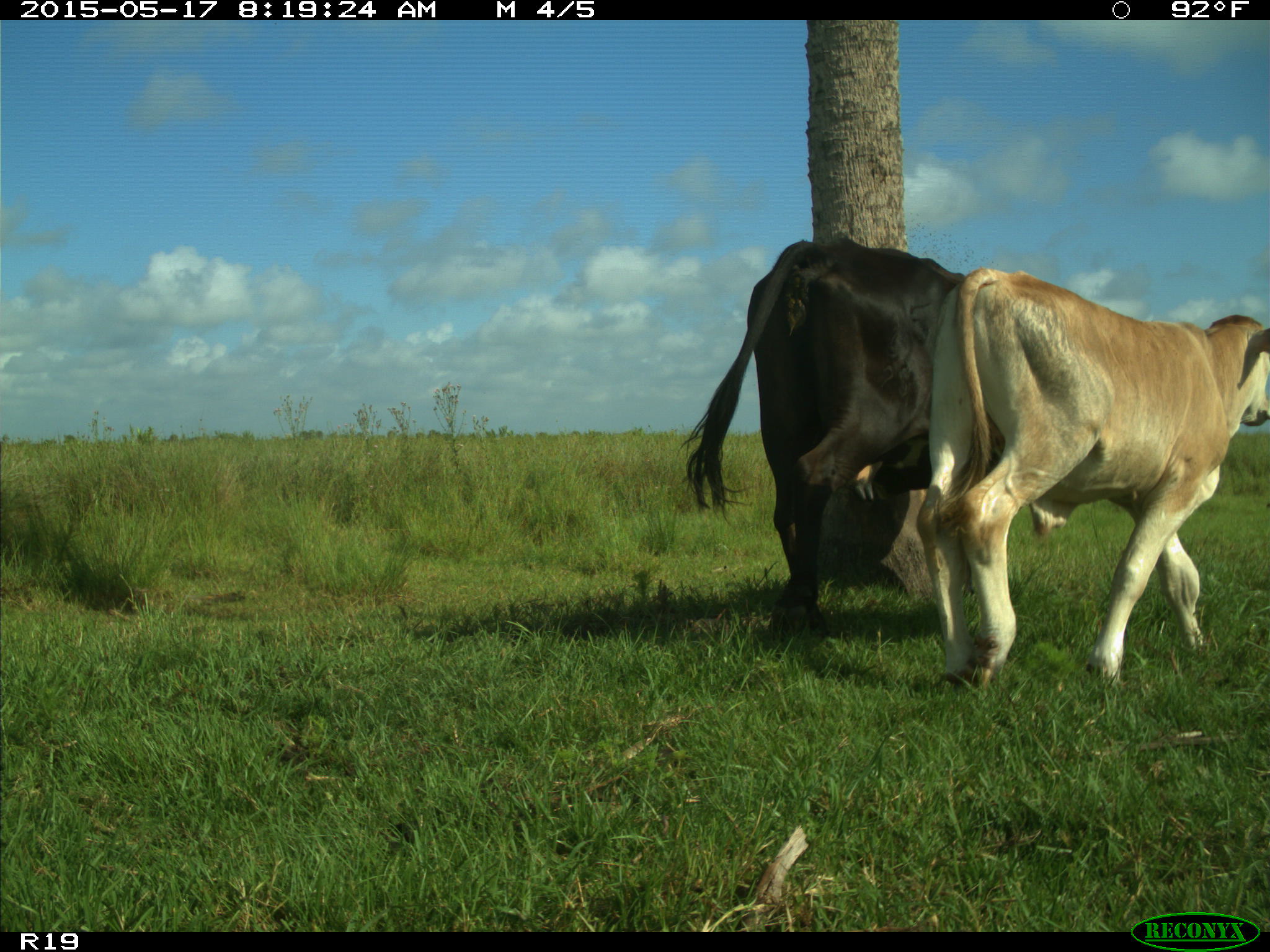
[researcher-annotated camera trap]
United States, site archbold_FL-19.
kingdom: Animalia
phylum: Chordata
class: Mammalia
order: Artiodactyla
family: Bovidae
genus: Bos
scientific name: Bos taurus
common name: domestic cow